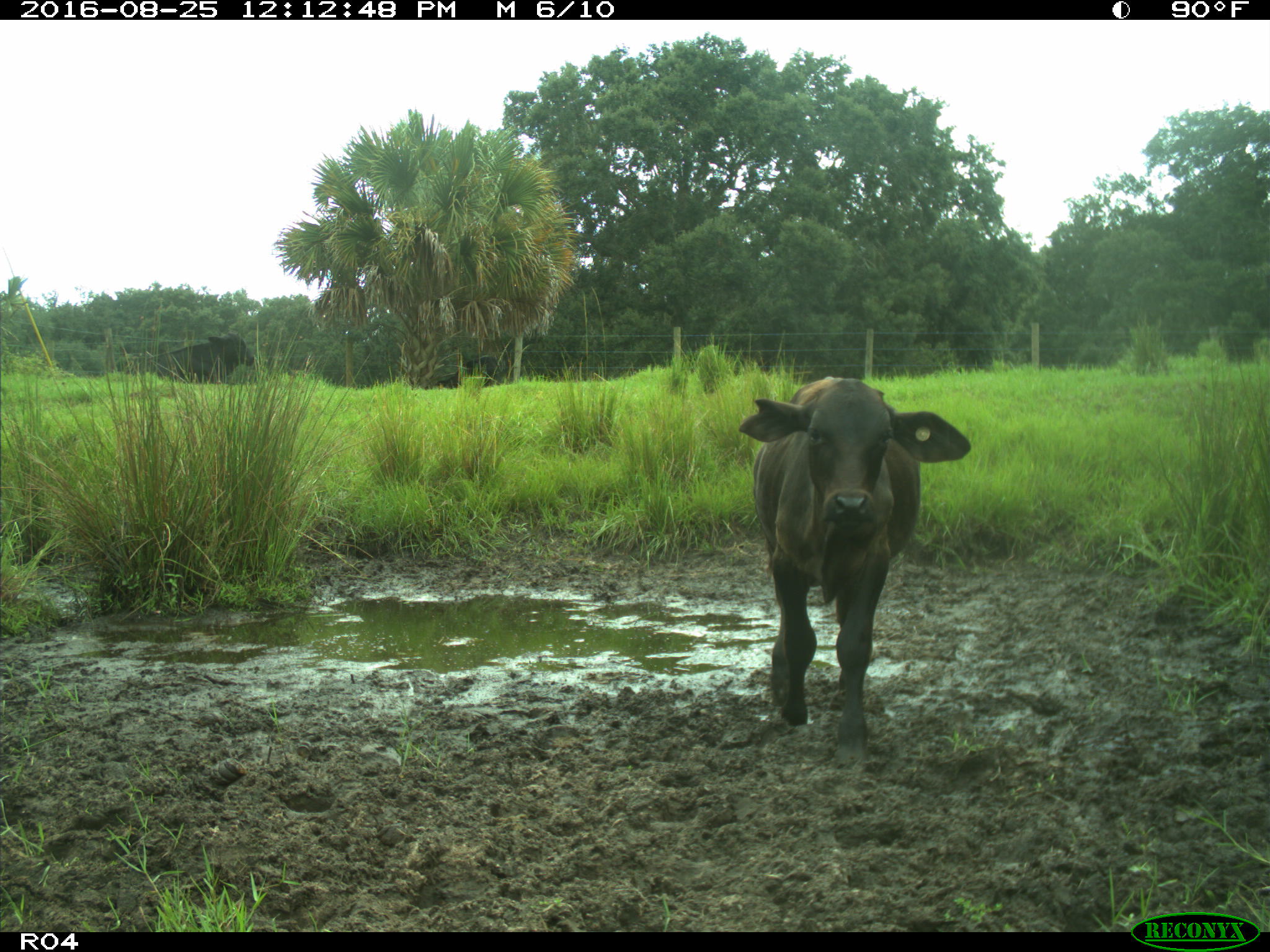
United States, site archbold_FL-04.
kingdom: Animalia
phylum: Chordata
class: Mammalia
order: Artiodactyla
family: Bovidae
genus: Bos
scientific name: Bos taurus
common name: domestic cow